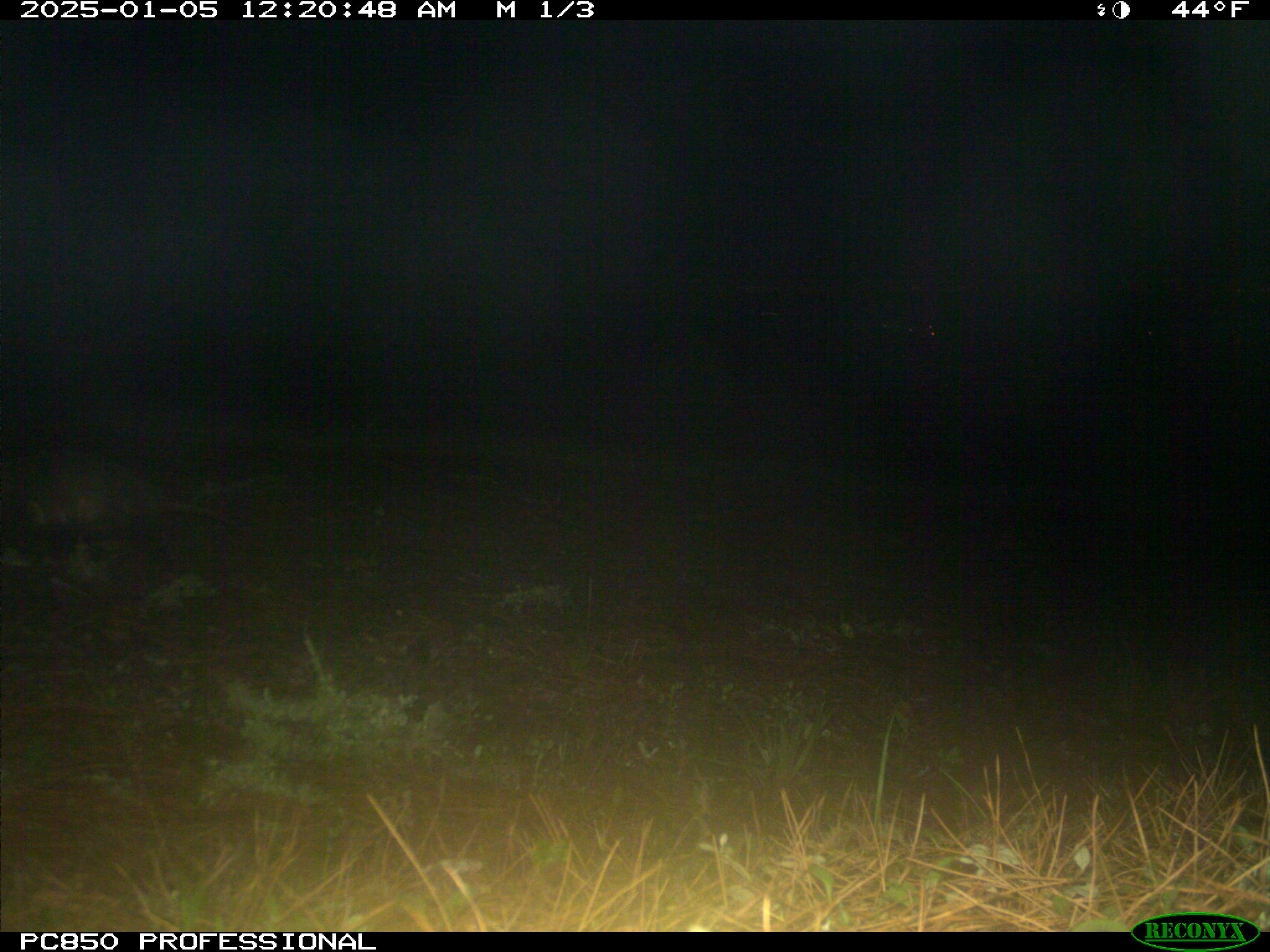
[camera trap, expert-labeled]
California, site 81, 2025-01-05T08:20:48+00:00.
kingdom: Animalia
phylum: Chordata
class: Mammalia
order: Didelphimorphia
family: Didelphidae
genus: Didelphis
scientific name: Didelphis virginiana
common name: virginia opossum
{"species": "virginia opossum (Didelphis virginiana)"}